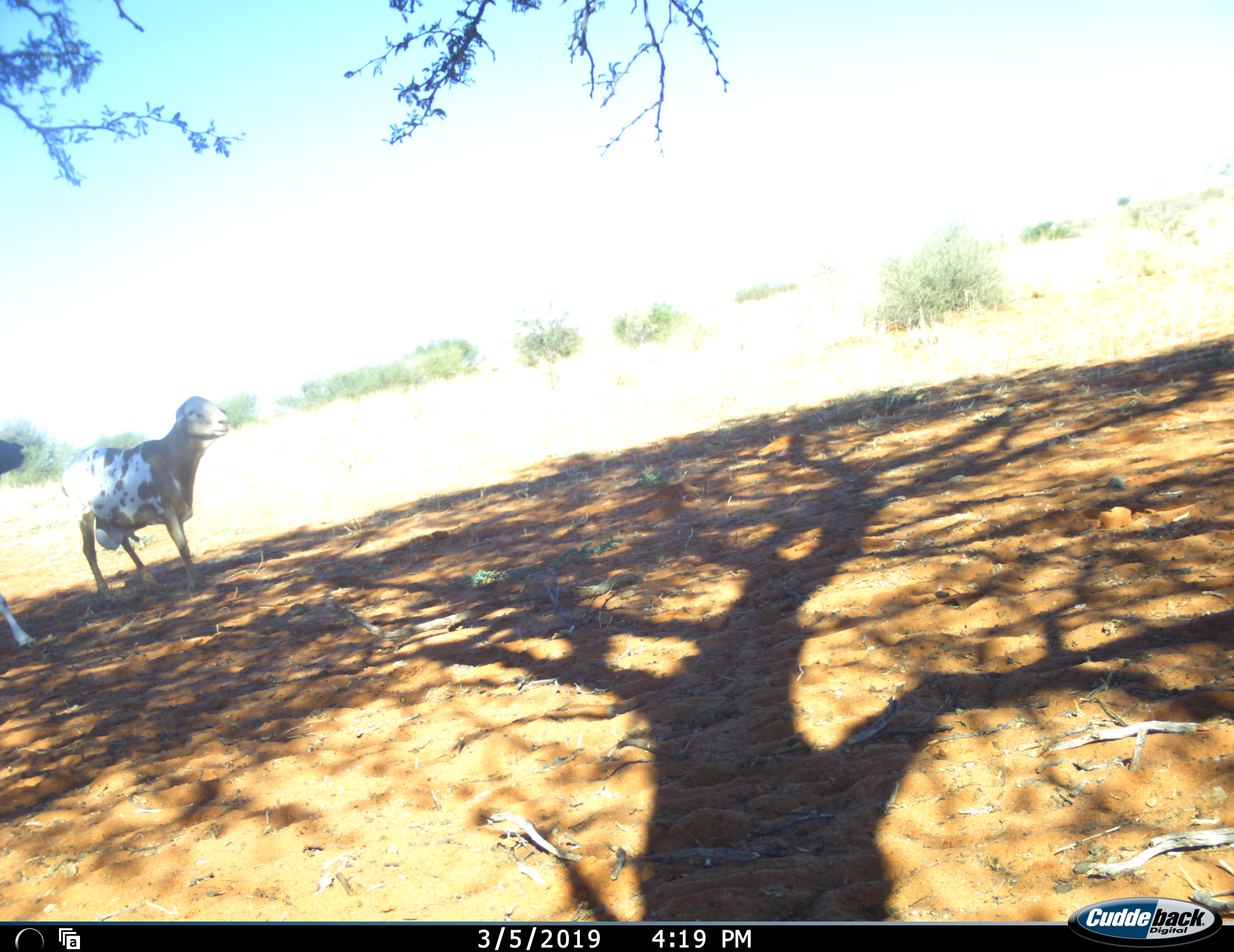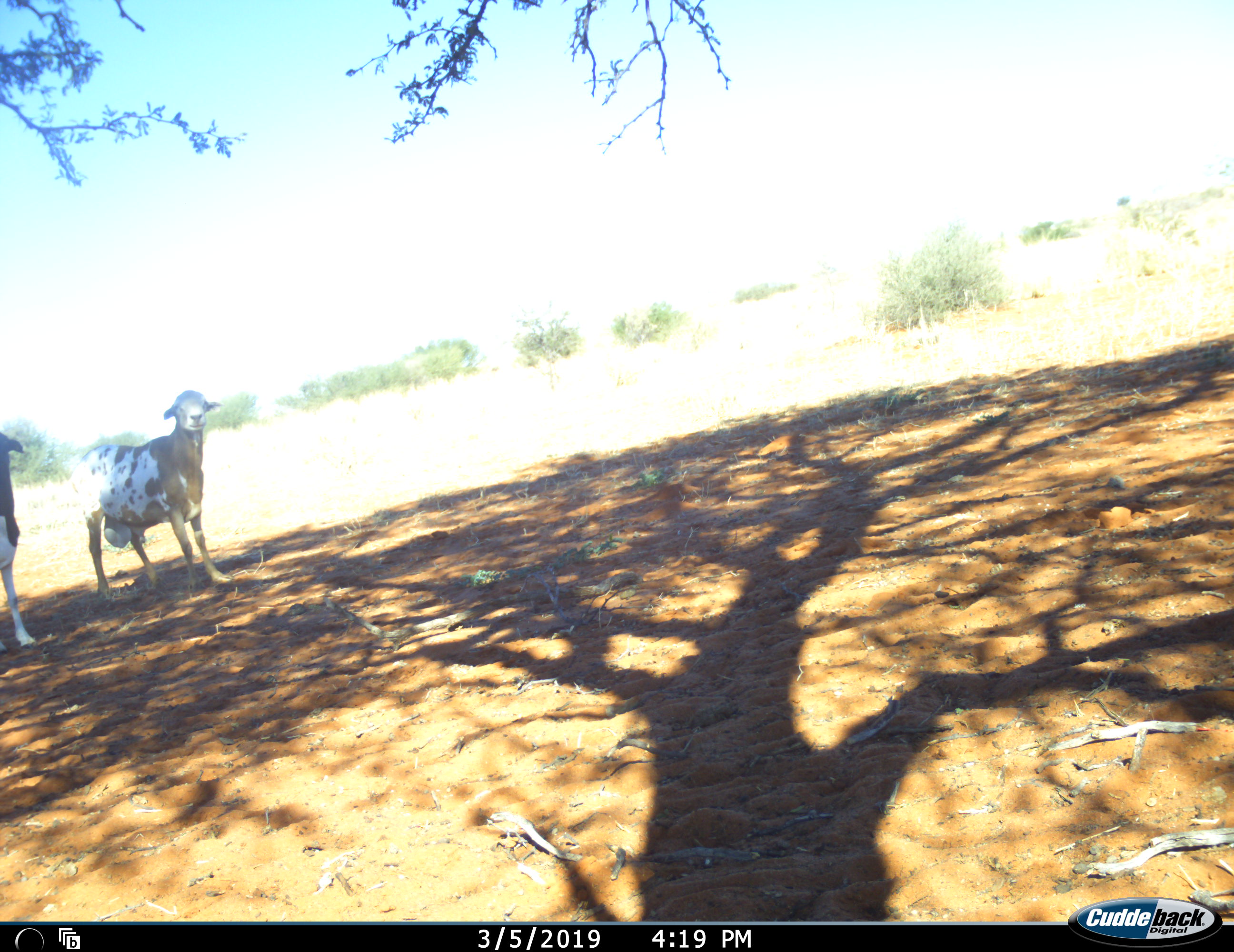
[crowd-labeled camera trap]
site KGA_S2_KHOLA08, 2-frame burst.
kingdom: Animalia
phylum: Chordata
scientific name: Vertebrata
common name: domestic animal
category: domesticanimal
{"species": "domesticanimal (domestic animal) (Vertebrata)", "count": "2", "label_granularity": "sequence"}